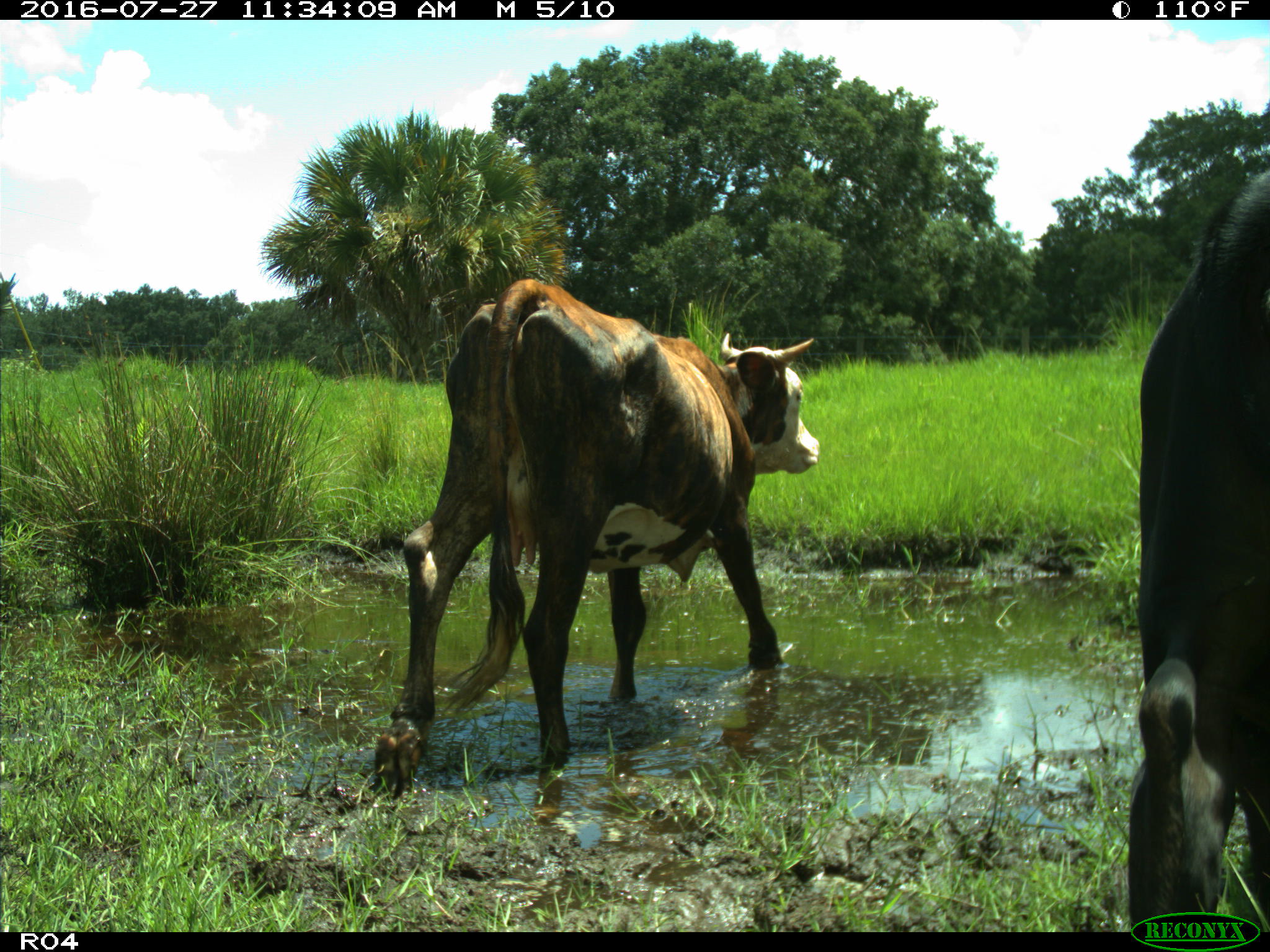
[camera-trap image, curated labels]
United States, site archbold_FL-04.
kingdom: Animalia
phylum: Chordata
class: Mammalia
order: Artiodactyla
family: Bovidae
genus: Bos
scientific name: Bos taurus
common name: domestic cow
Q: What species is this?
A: Bos taurus (domestic cow).